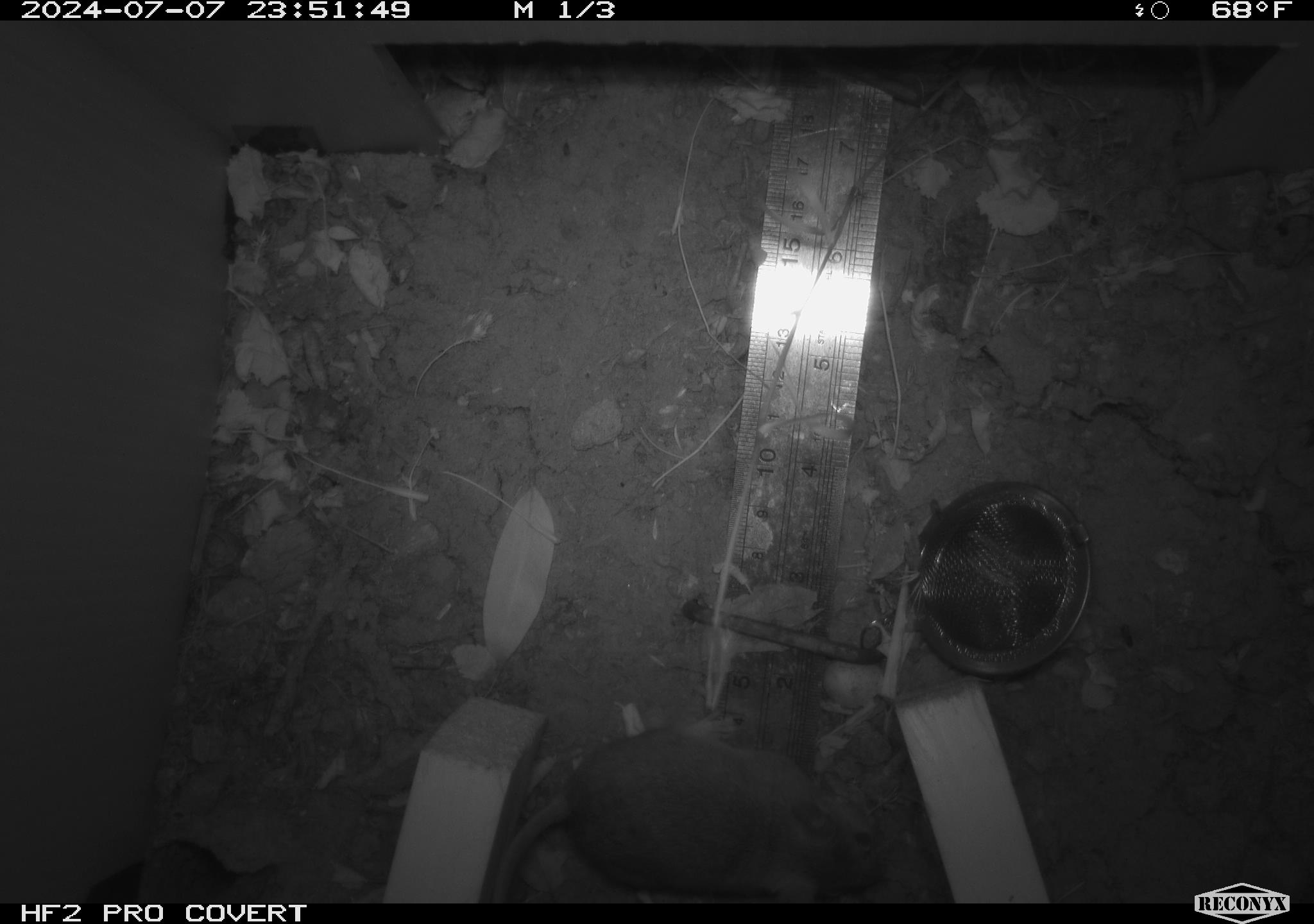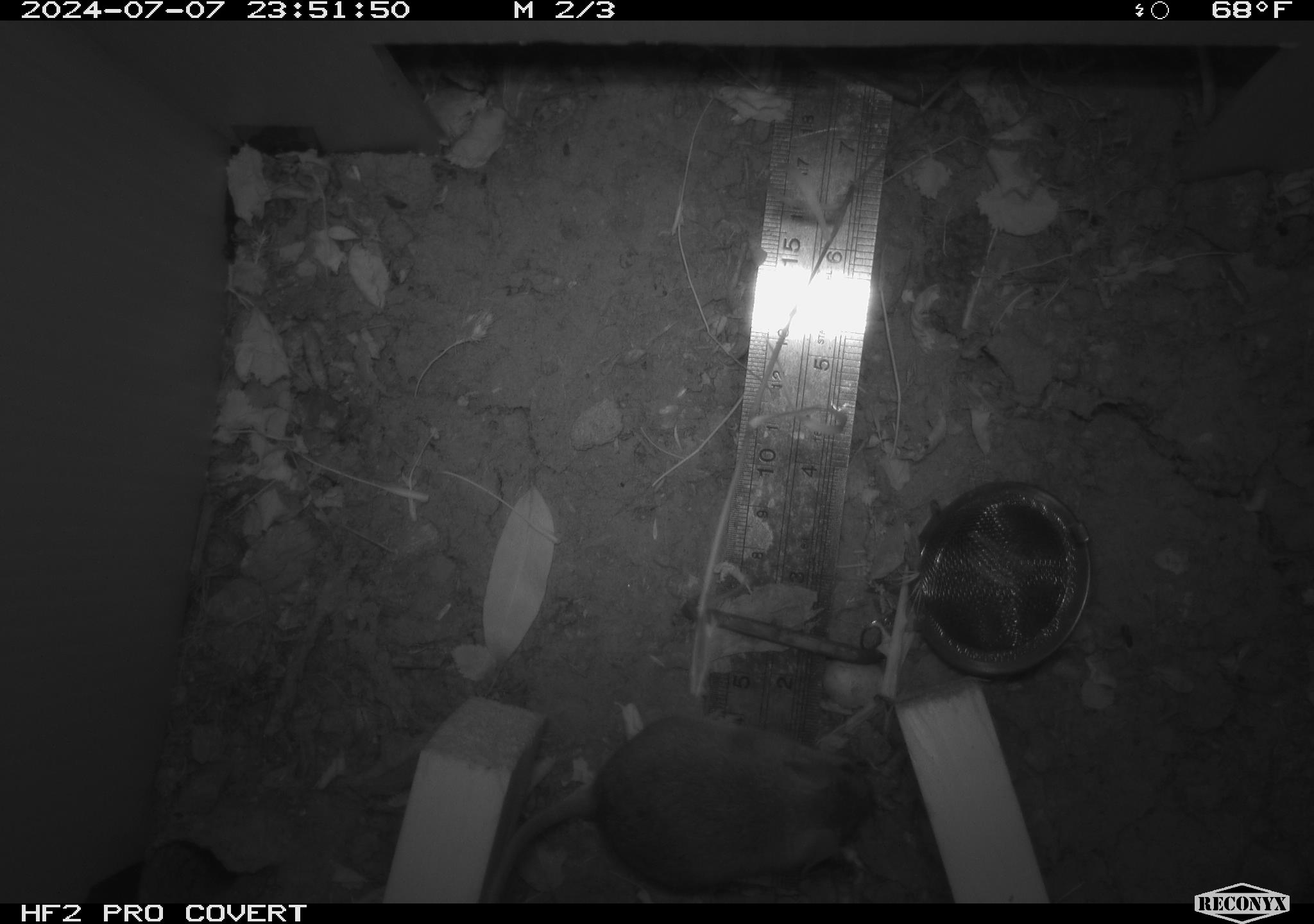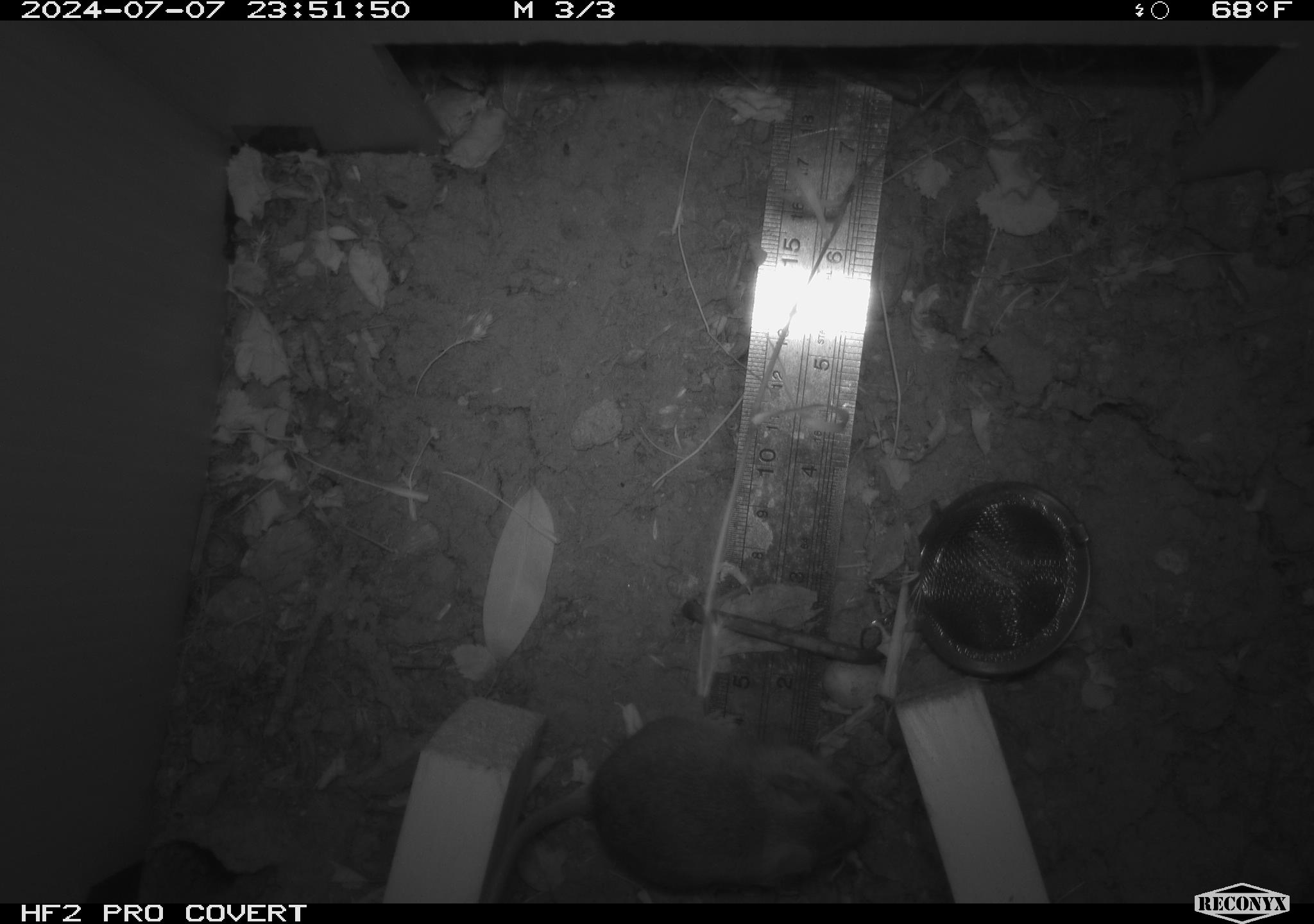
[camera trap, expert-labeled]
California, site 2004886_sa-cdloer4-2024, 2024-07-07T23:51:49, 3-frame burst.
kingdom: Animalia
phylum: Chordata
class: Mammalia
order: Rodentia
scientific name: Rodentia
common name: rodent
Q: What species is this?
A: Rodent (Rodentia).